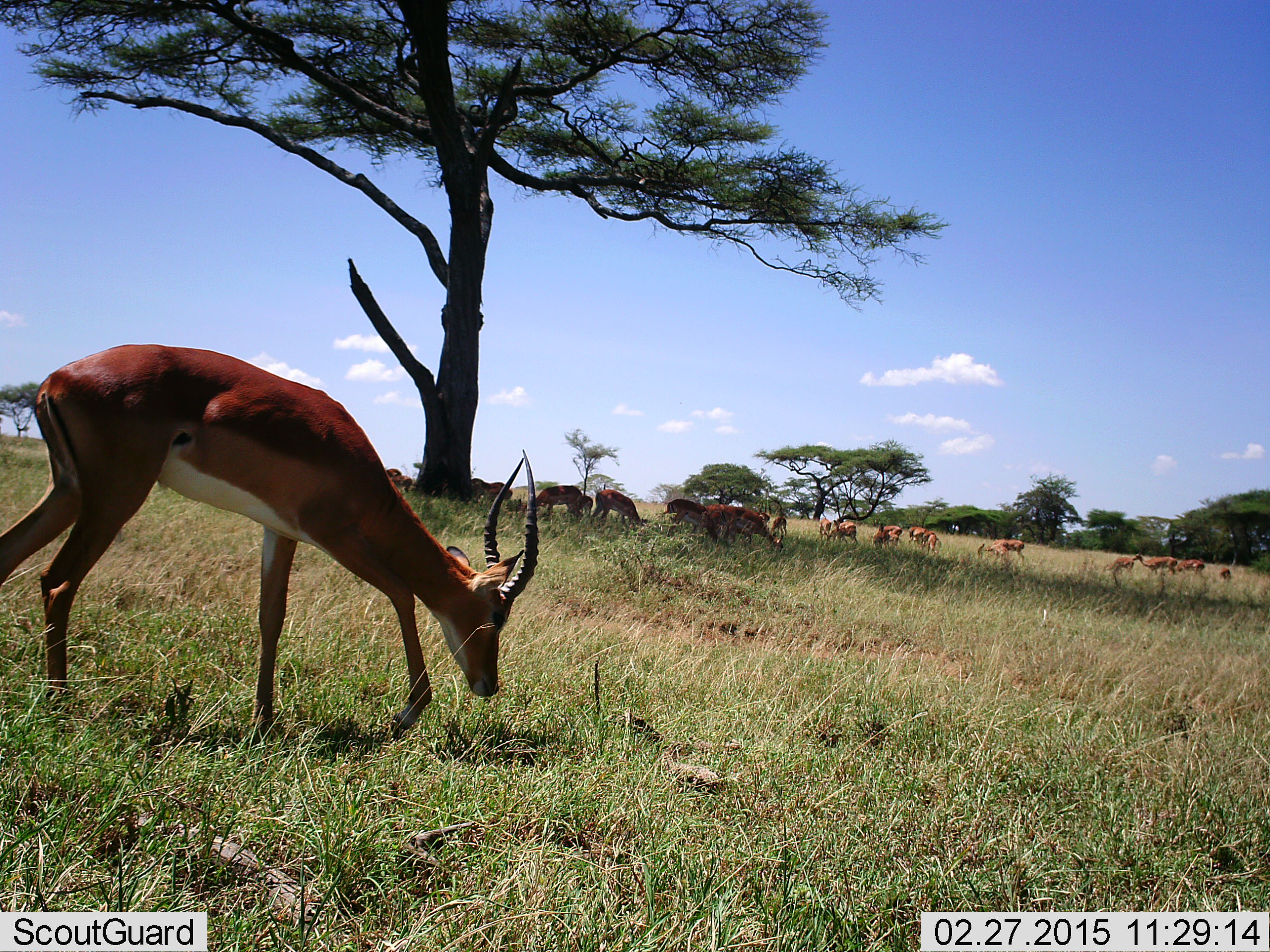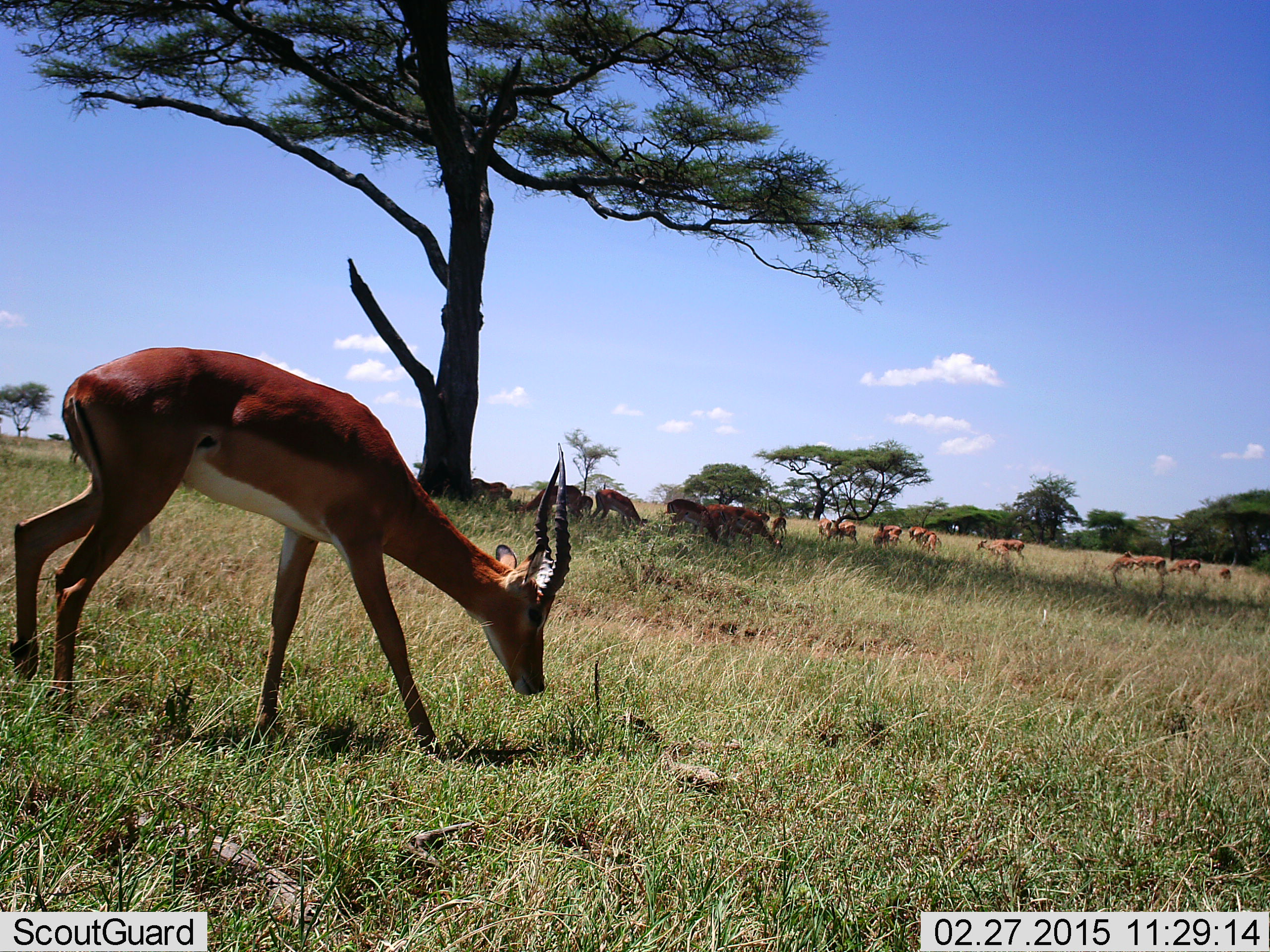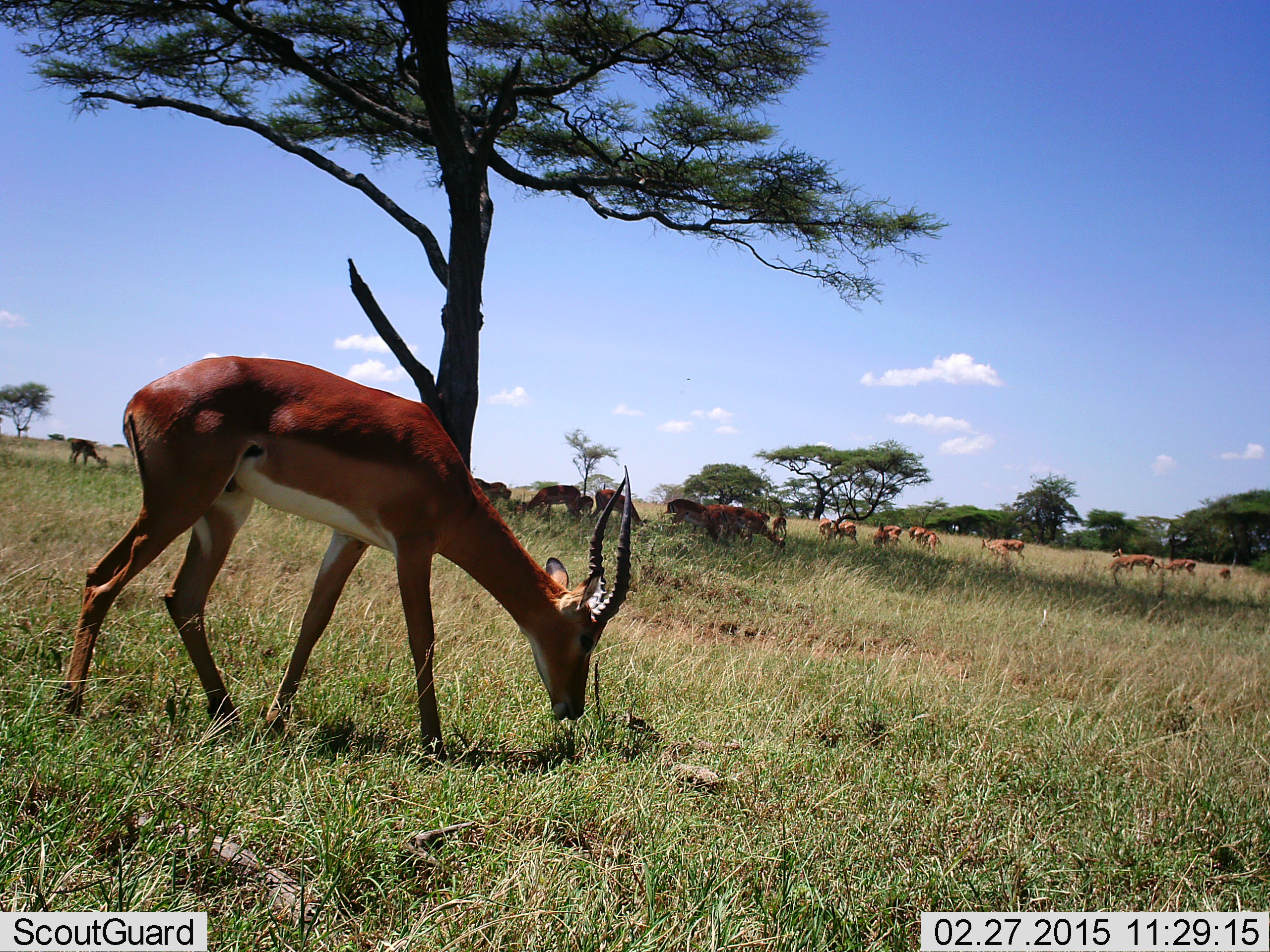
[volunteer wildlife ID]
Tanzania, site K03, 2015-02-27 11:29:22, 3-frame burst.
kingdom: Animalia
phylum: Chordata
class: Mammalia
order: Artiodactyla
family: Bovidae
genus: Aepyceros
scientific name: Aepyceros melampus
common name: impala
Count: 11-50.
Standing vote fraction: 40%.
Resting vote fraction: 0%.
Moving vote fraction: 30%.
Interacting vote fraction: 0%.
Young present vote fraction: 0%.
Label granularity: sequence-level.